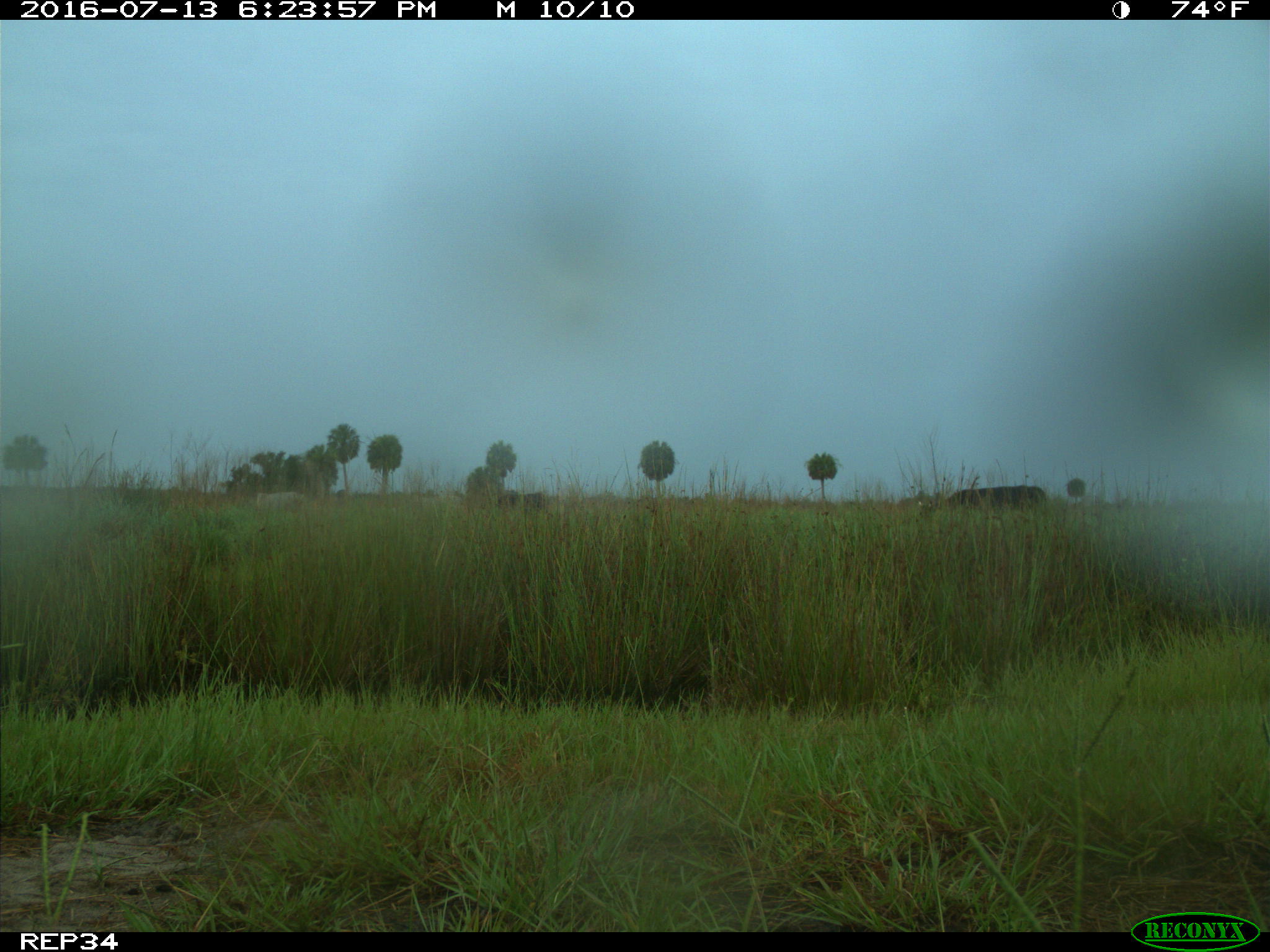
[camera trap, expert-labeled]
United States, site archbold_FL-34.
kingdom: Animalia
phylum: Chordata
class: Mammalia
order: Artiodactyla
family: Bovidae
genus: Bos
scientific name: Bos taurus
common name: domestic cow